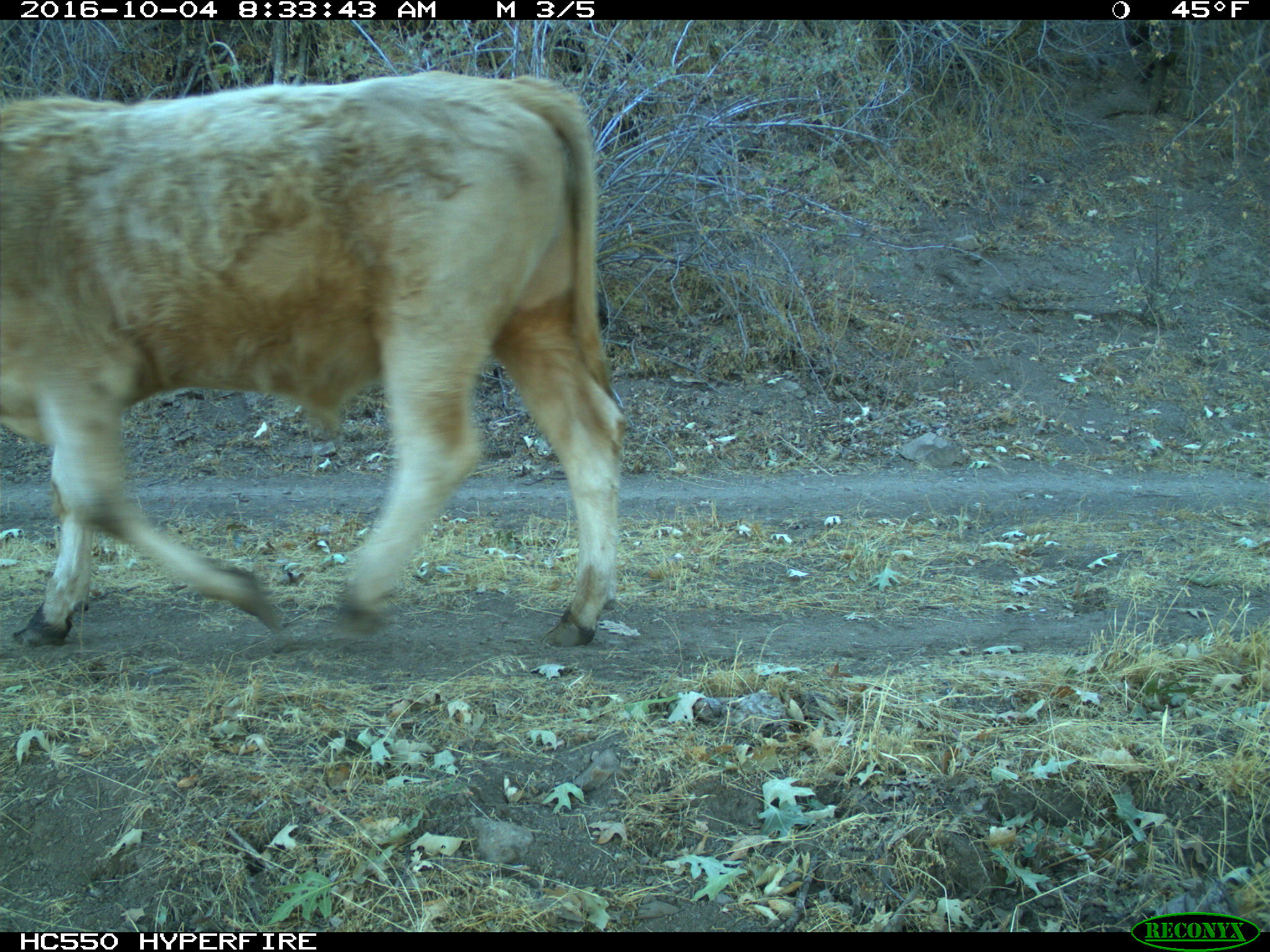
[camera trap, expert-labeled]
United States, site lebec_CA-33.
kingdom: Animalia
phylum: Chordata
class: Mammalia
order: Artiodactyla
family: Bovidae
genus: Bos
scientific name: Bos taurus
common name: domestic cow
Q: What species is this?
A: Bos taurus (domestic cow).